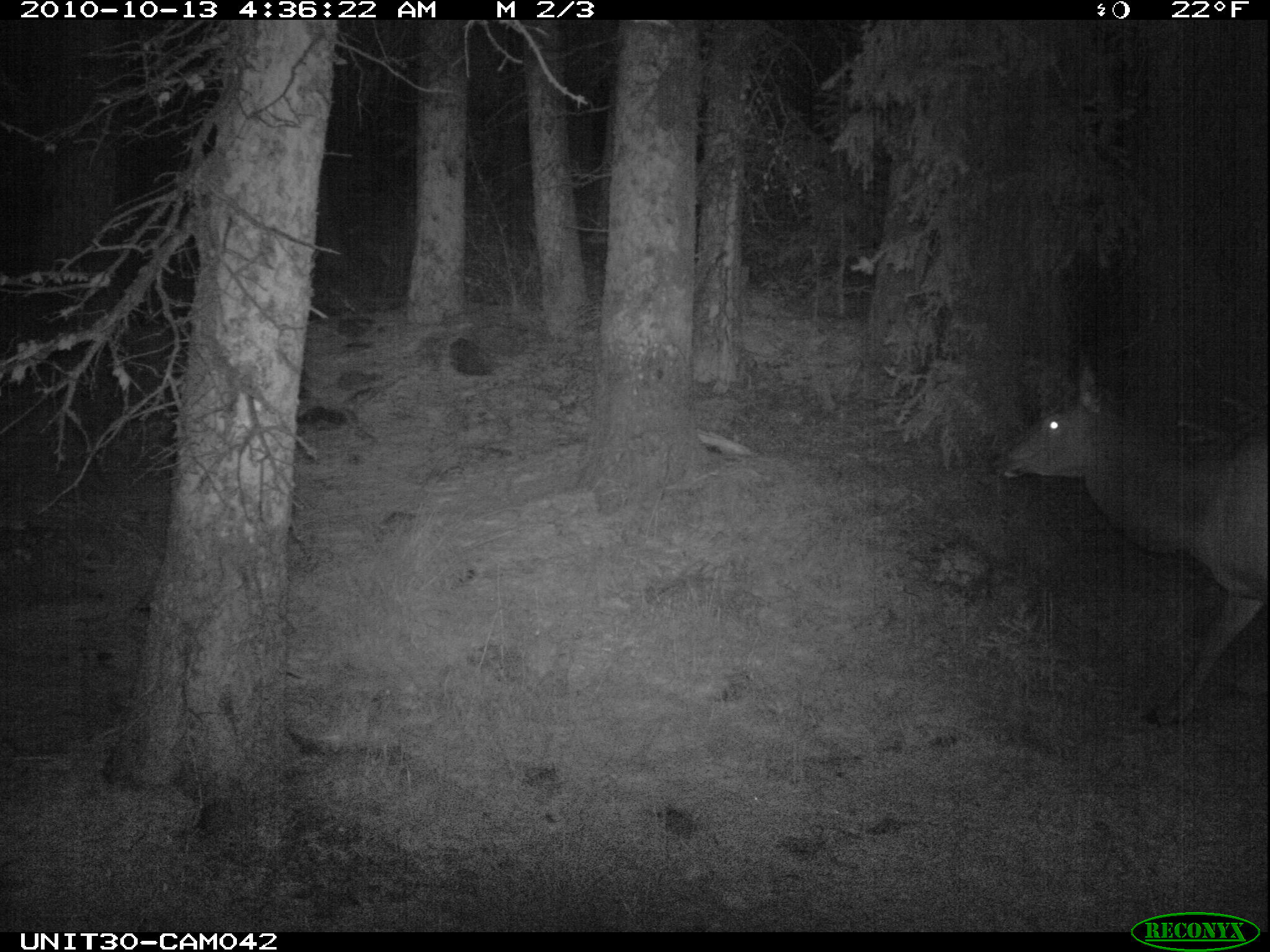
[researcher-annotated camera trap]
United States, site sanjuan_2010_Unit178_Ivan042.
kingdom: Animalia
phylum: Chordata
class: Mammalia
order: Artiodactyla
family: Cervidae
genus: Cervus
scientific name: Cervus elaphus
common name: red deer